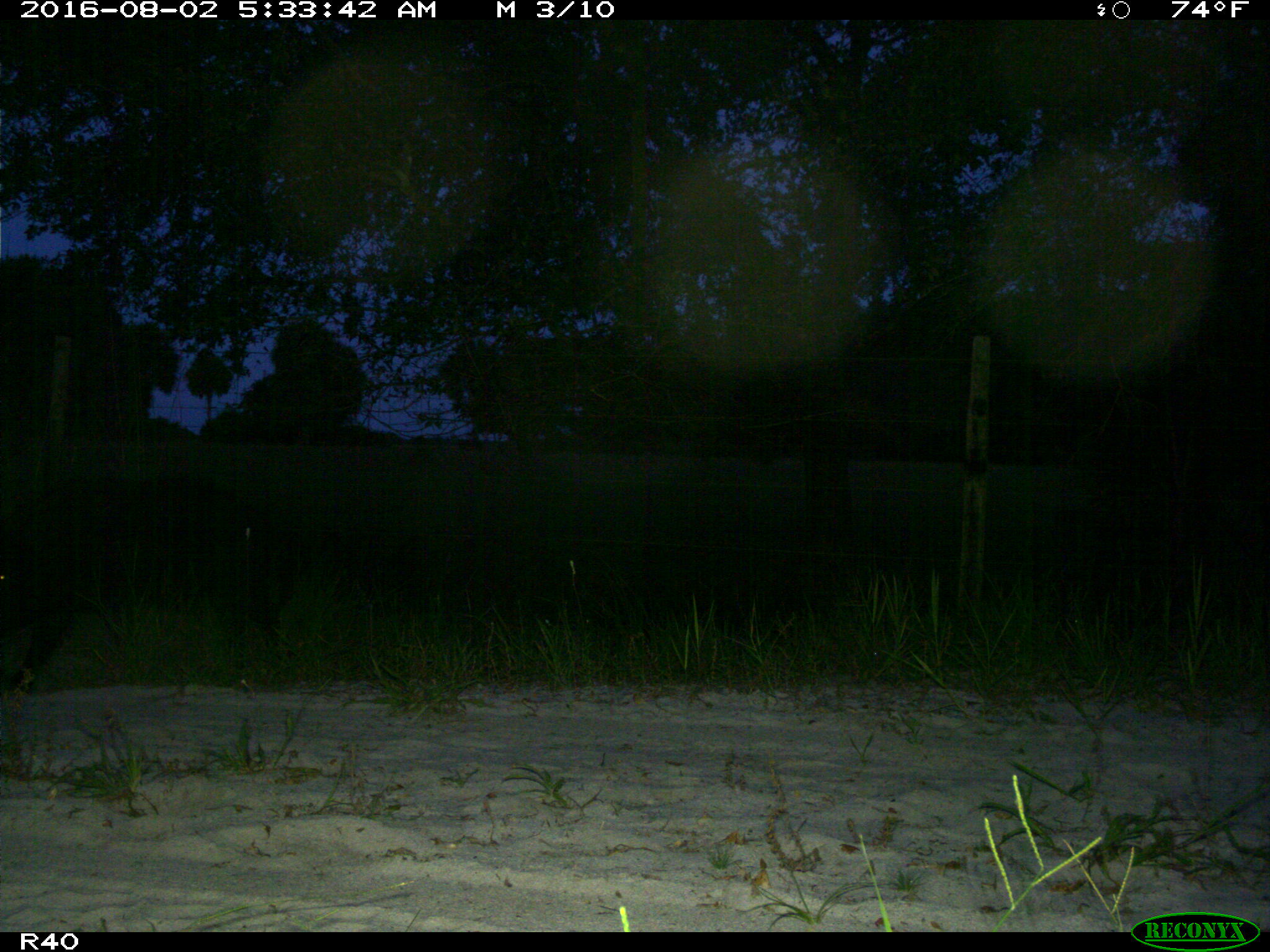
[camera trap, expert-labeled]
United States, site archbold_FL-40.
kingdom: Animalia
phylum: Chordata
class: Mammalia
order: Artiodactyla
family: Suidae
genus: Sus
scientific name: Sus scrofa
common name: wild boar